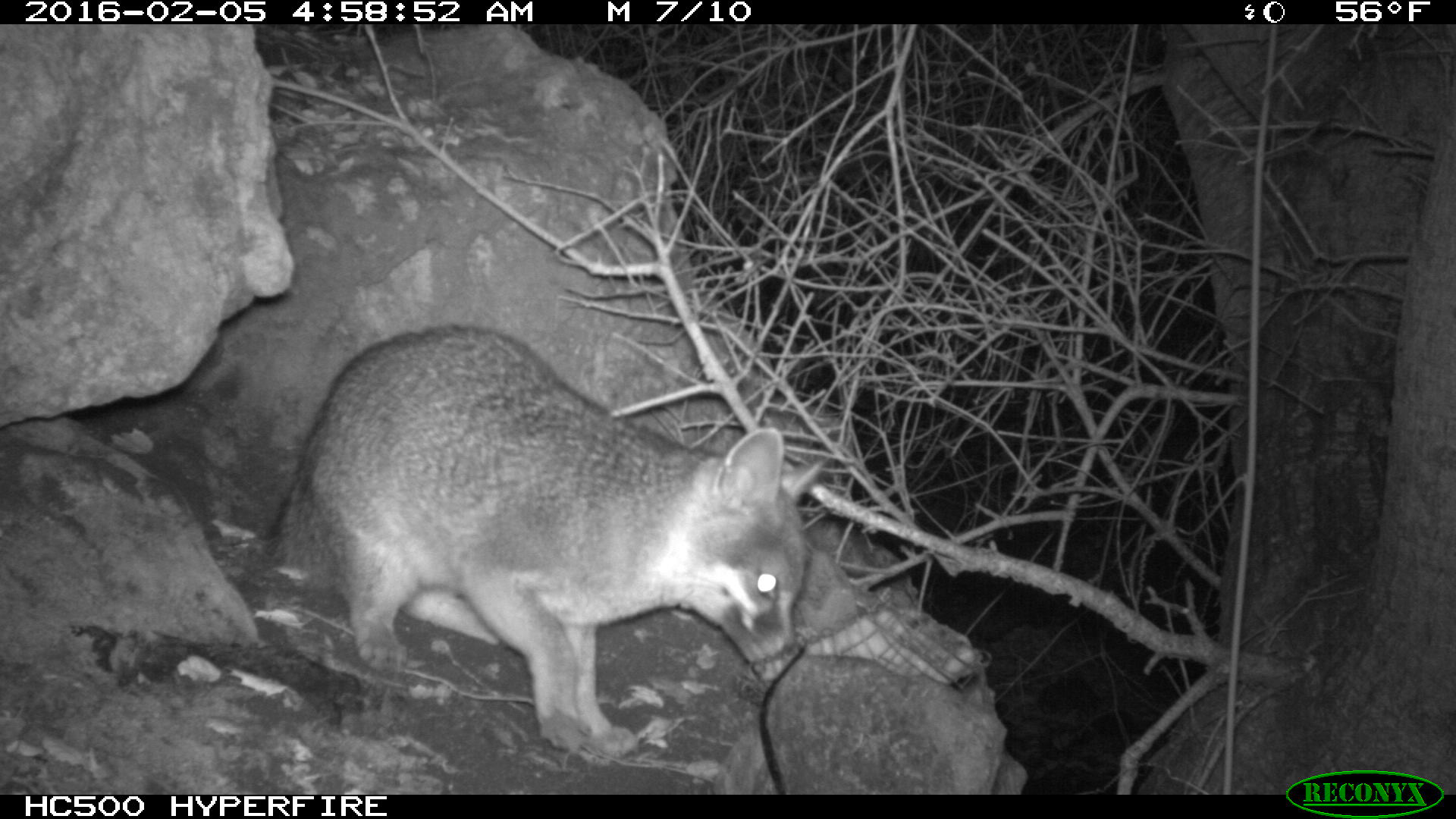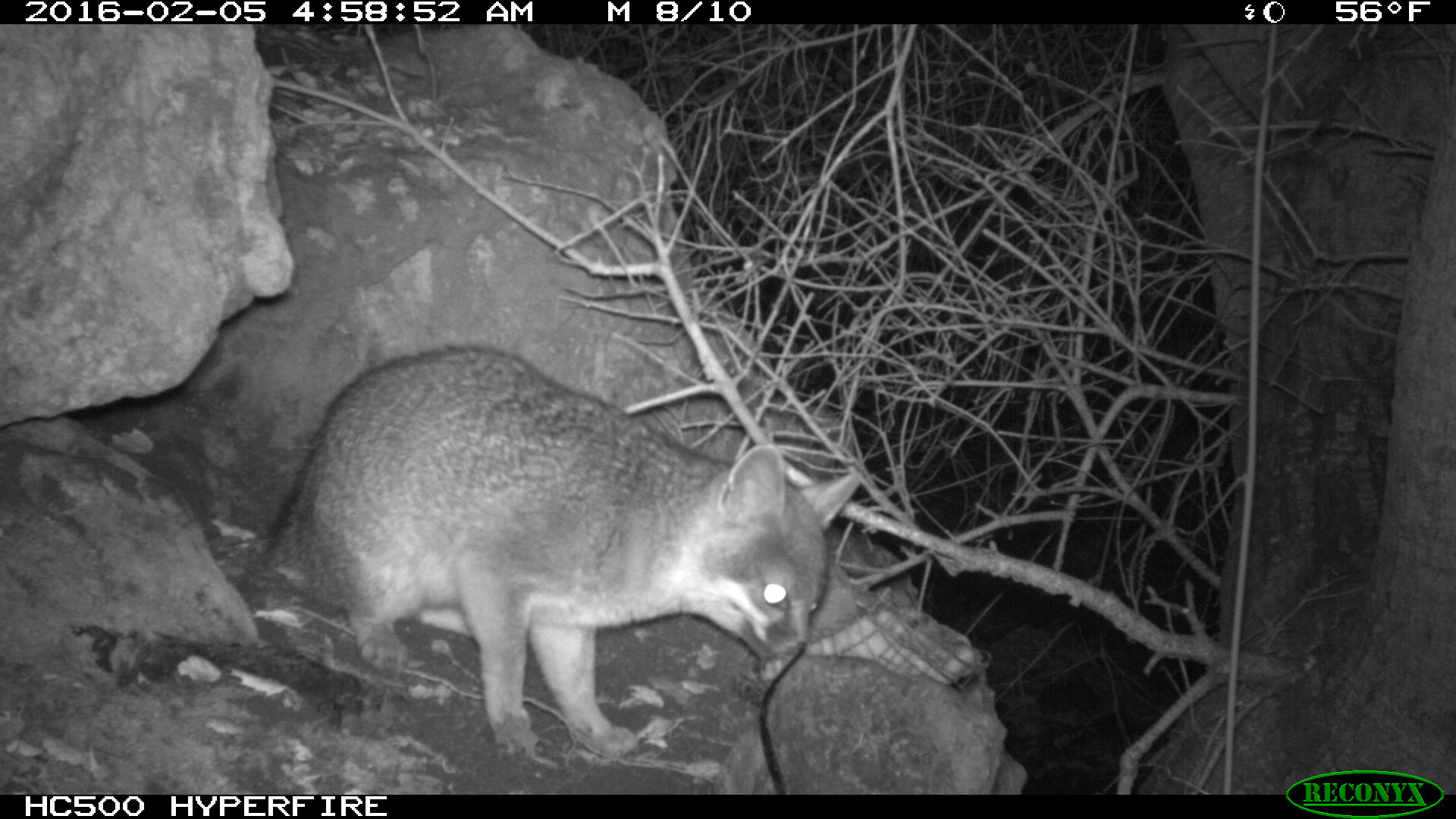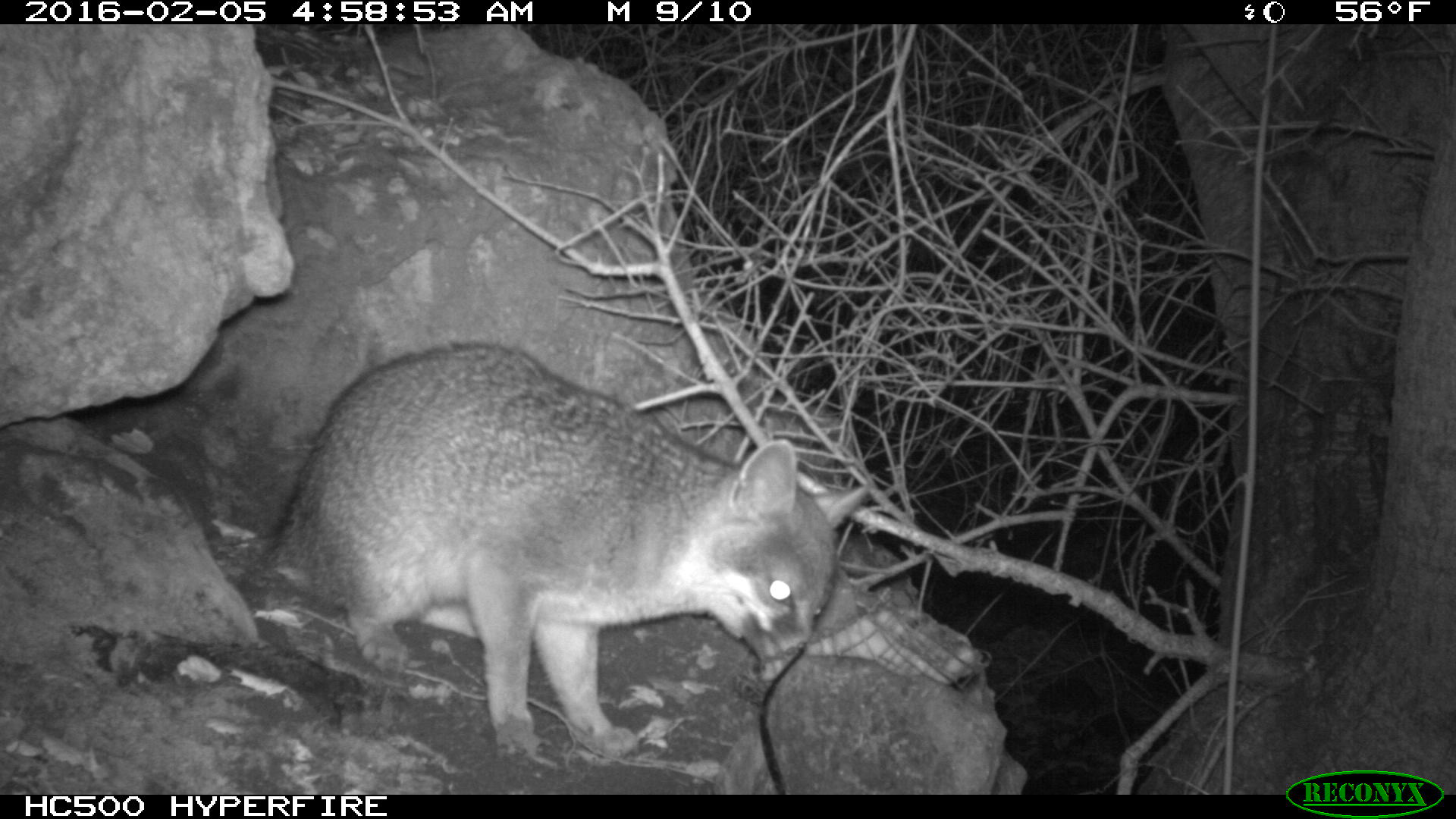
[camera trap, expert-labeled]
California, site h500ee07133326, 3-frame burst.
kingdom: Animalia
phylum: Chordata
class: Mammalia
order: Carnivora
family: Canidae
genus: Urocyon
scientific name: Urocyon littoralis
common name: island fox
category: fox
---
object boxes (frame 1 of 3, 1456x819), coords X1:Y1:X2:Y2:
fox: 262:325:824:763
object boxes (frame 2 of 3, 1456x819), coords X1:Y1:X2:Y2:
fox: 265:345:861:761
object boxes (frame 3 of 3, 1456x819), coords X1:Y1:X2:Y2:
fox: 277:344:871:757